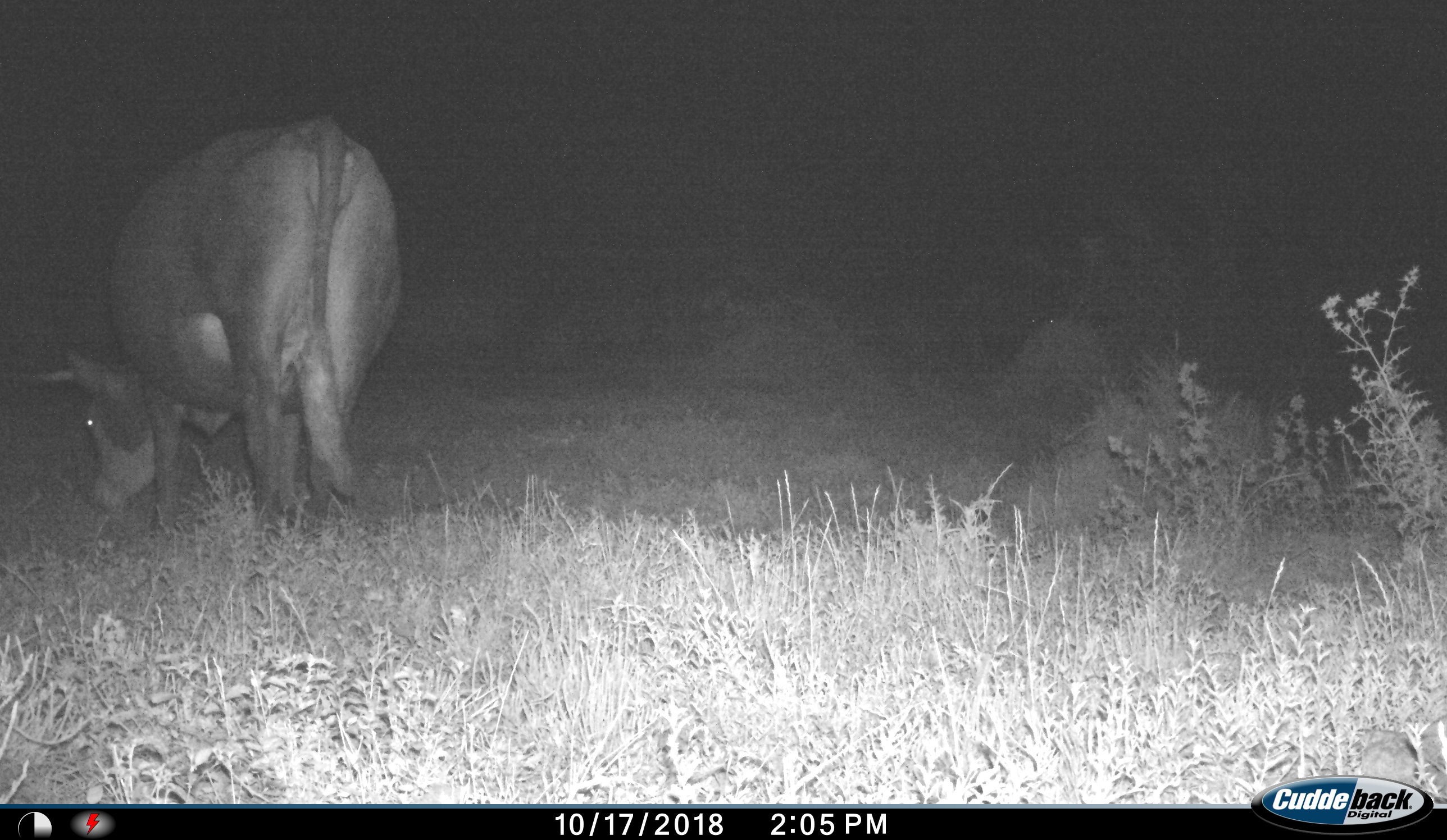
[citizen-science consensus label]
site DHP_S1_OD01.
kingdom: Animalia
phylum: Chordata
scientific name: Vertebrata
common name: domestic animal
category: domesticanimal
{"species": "domesticanimal (domestic animal) (Vertebrata)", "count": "1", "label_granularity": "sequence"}